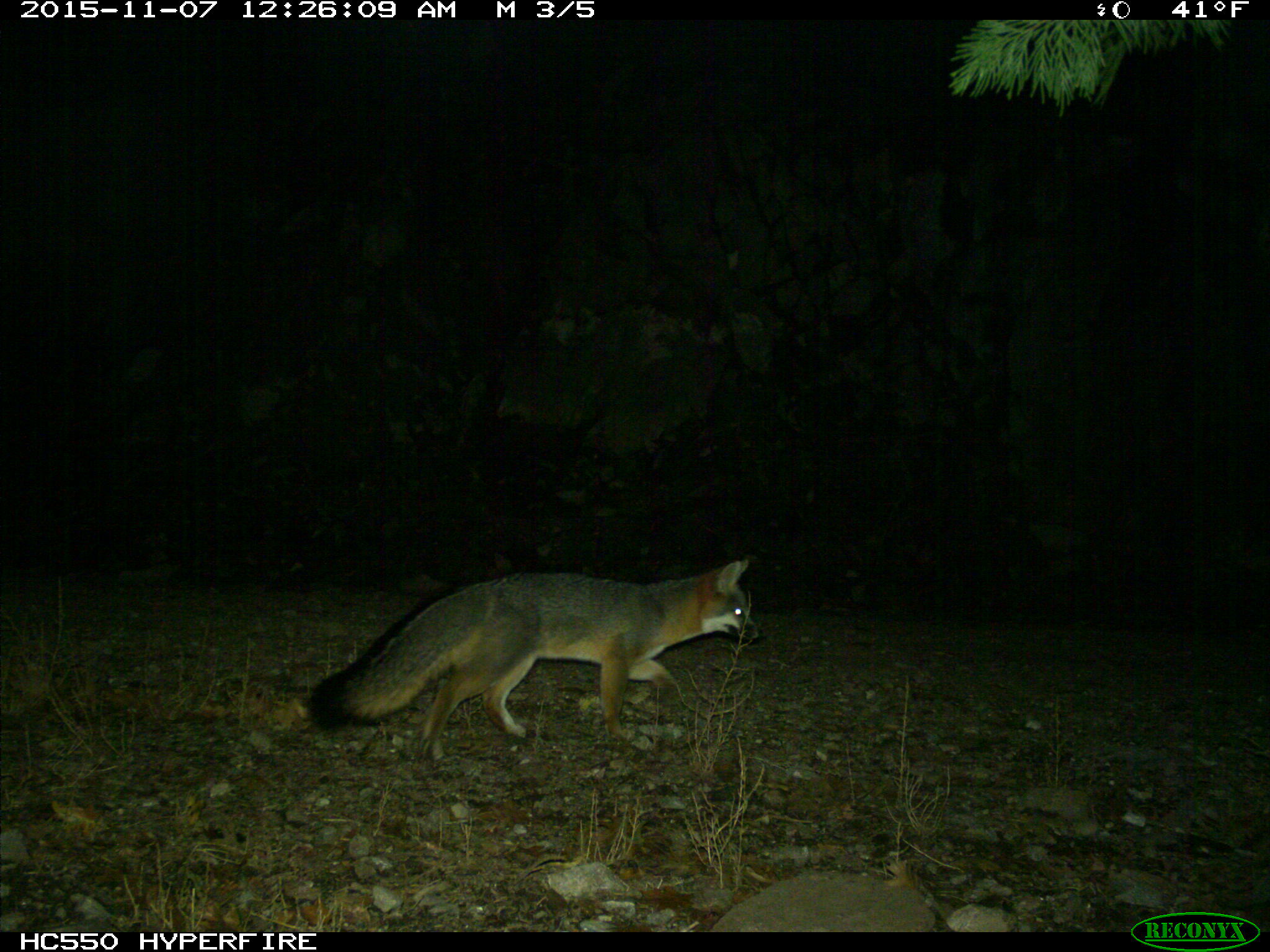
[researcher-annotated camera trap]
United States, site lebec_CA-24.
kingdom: Animalia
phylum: Chordata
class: Mammalia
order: Carnivora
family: Canidae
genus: Urocyon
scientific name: Urocyon cinereoargenteus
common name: gray fox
Urocyon cinereoargenteus (gray fox).